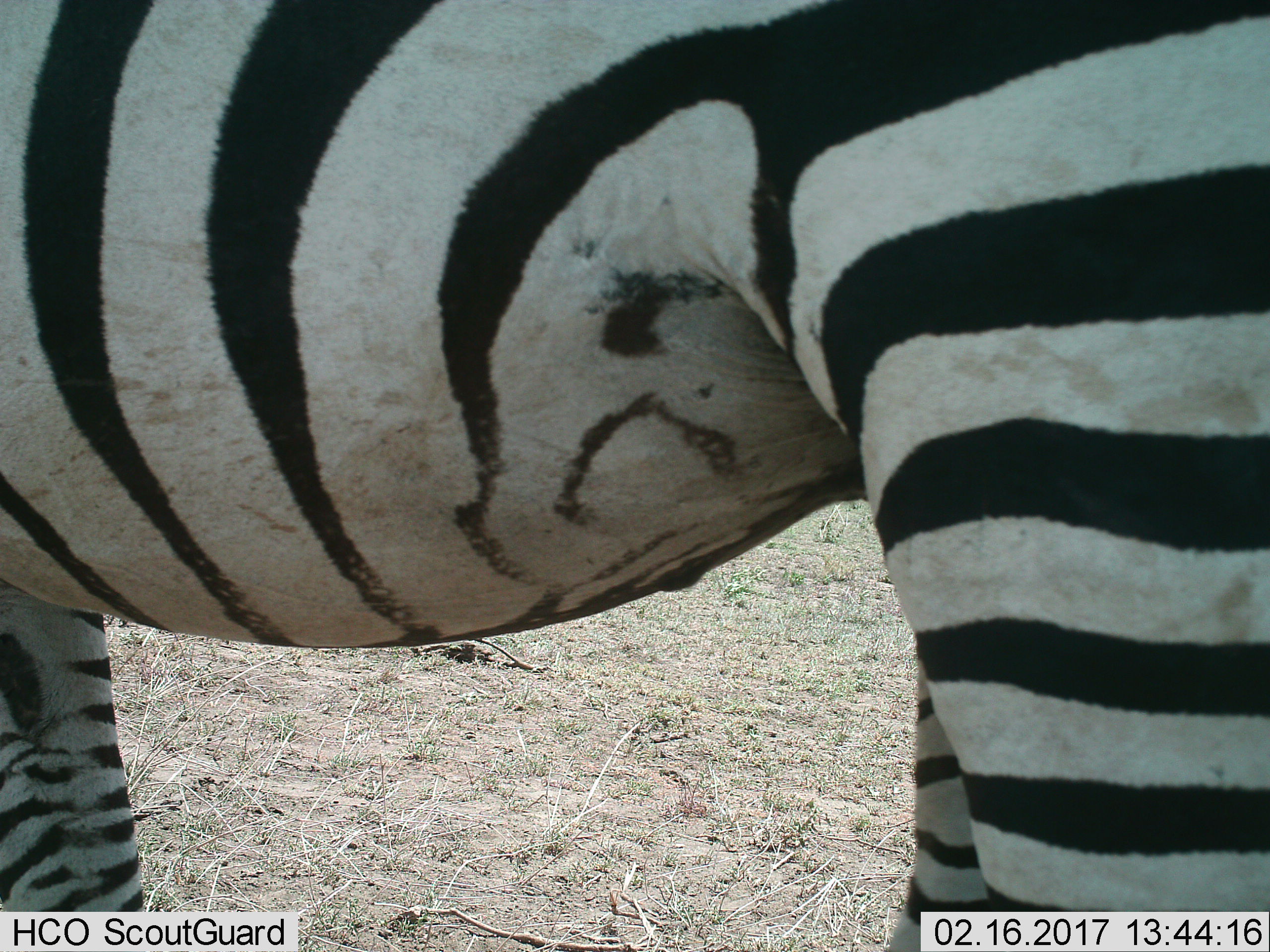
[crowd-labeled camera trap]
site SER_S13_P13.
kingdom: Animalia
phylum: Chordata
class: Mammalia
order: Perissodactyla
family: Equidae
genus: Equus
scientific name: Equus quagga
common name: plains zebra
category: zebraplains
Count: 1.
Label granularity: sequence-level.